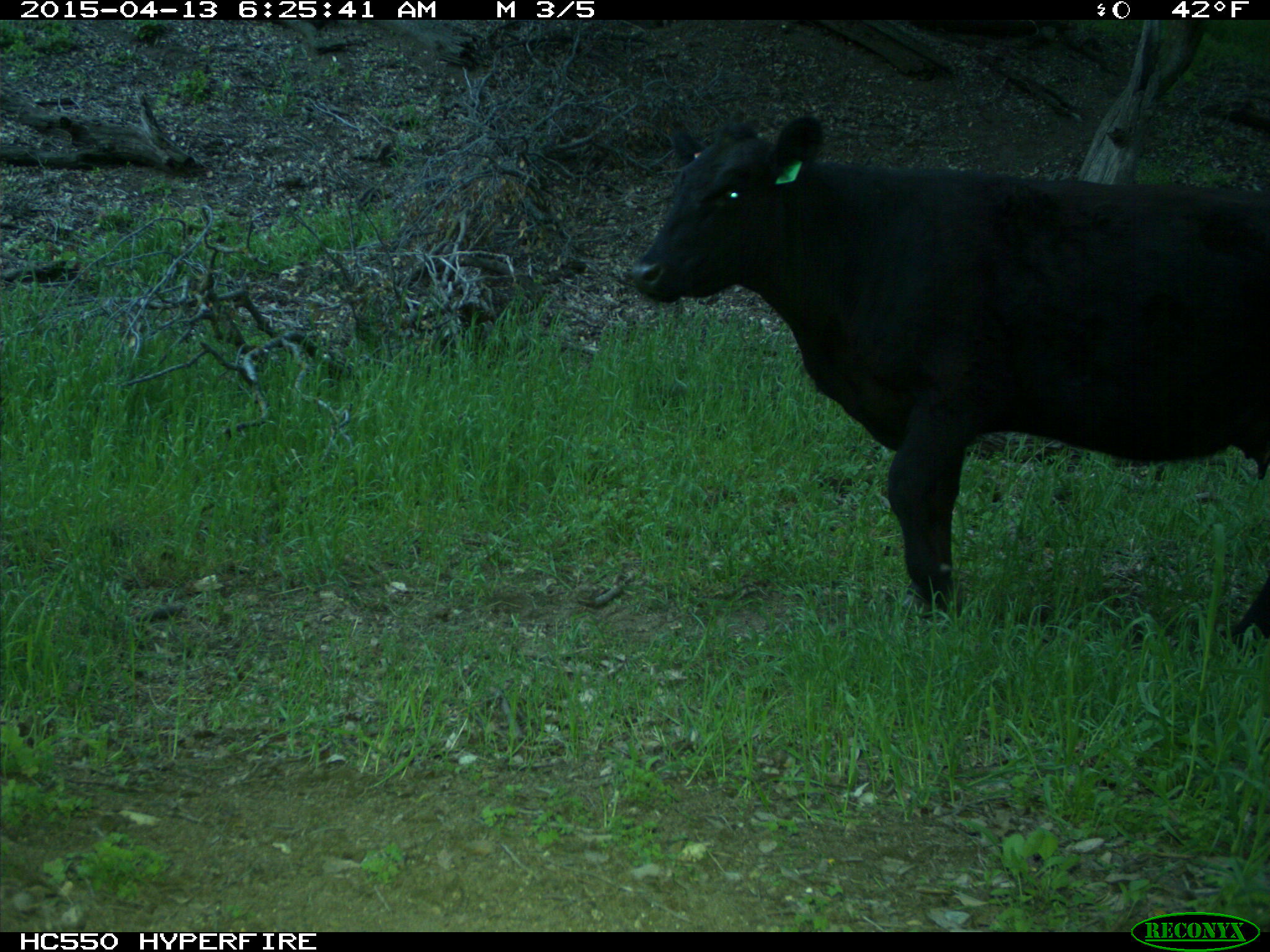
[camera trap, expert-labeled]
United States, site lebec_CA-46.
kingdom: Animalia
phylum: Chordata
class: Mammalia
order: Artiodactyla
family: Bovidae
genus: Bos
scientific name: Bos taurus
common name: domestic cow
Bos taurus (domestic cow).